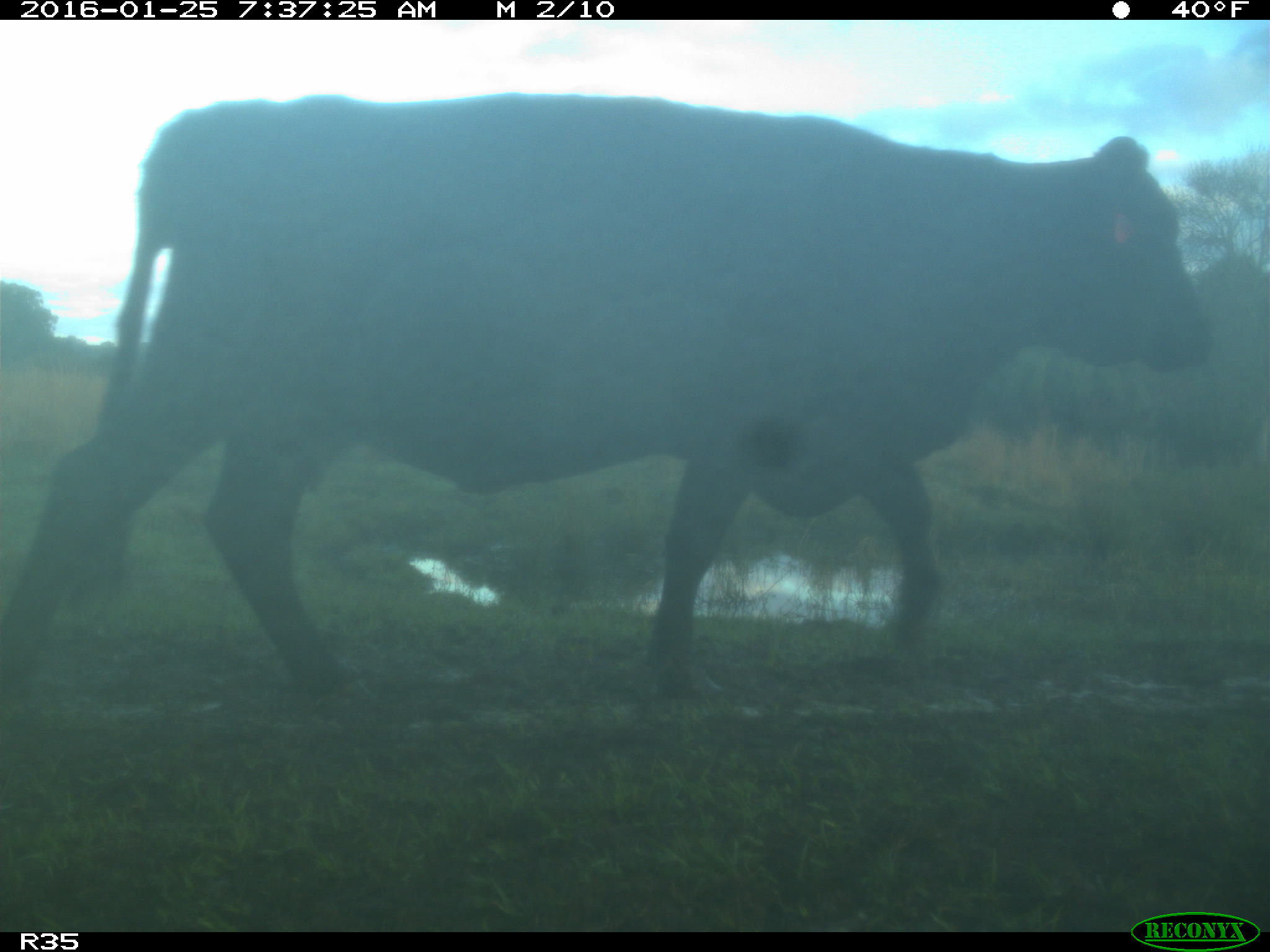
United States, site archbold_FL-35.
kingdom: Animalia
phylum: Chordata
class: Mammalia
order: Artiodactyla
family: Bovidae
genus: Bos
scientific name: Bos taurus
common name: domestic cow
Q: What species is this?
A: Bos taurus (domestic cow).